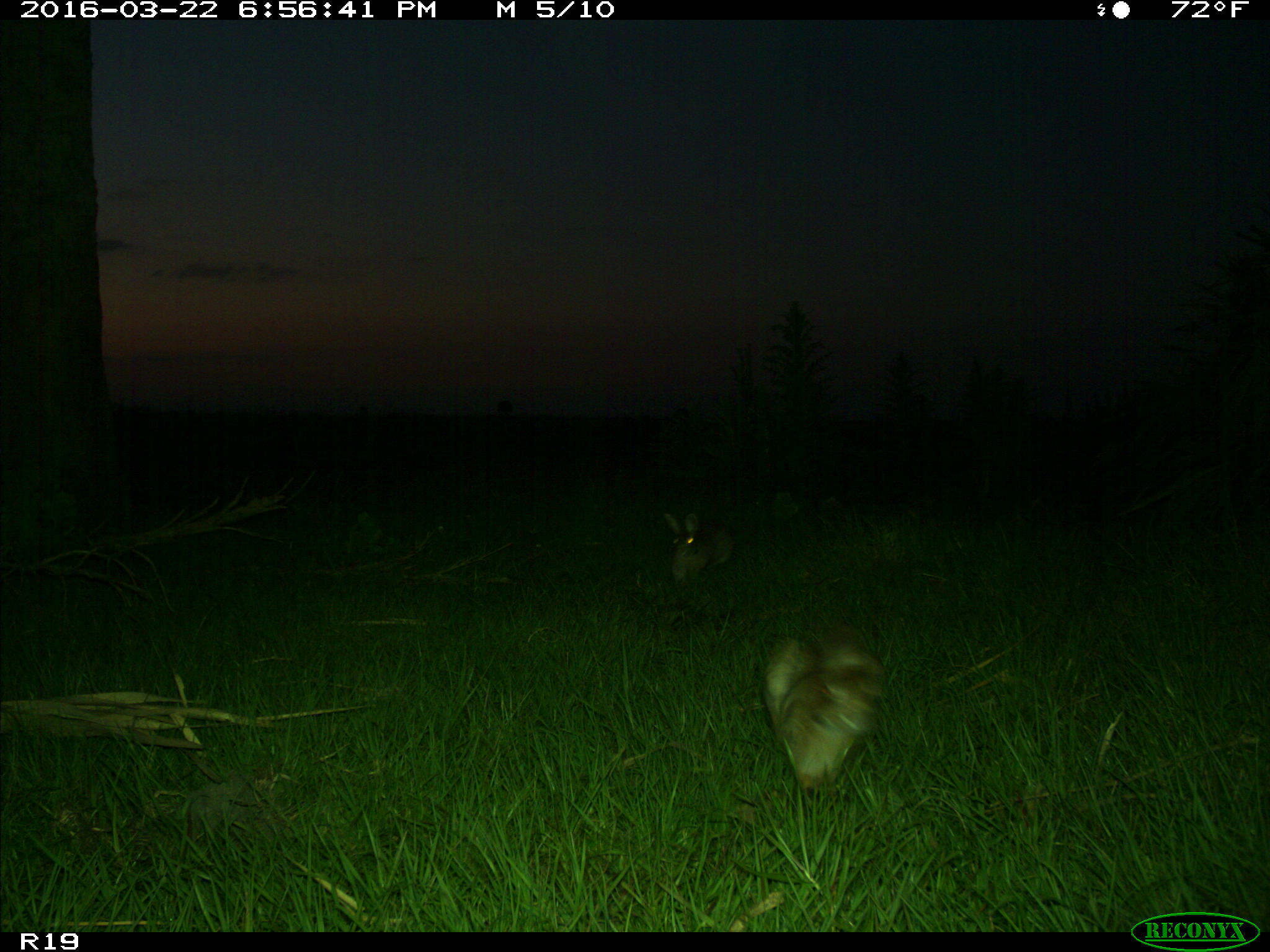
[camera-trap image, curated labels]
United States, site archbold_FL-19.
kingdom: Animalia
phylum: Chordata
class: Mammalia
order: Lagomorpha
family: Leporidae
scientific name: Leporidae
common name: rabbits and hares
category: unidentified rabbit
Unidentified rabbit (rabbits and hares) (Leporidae).